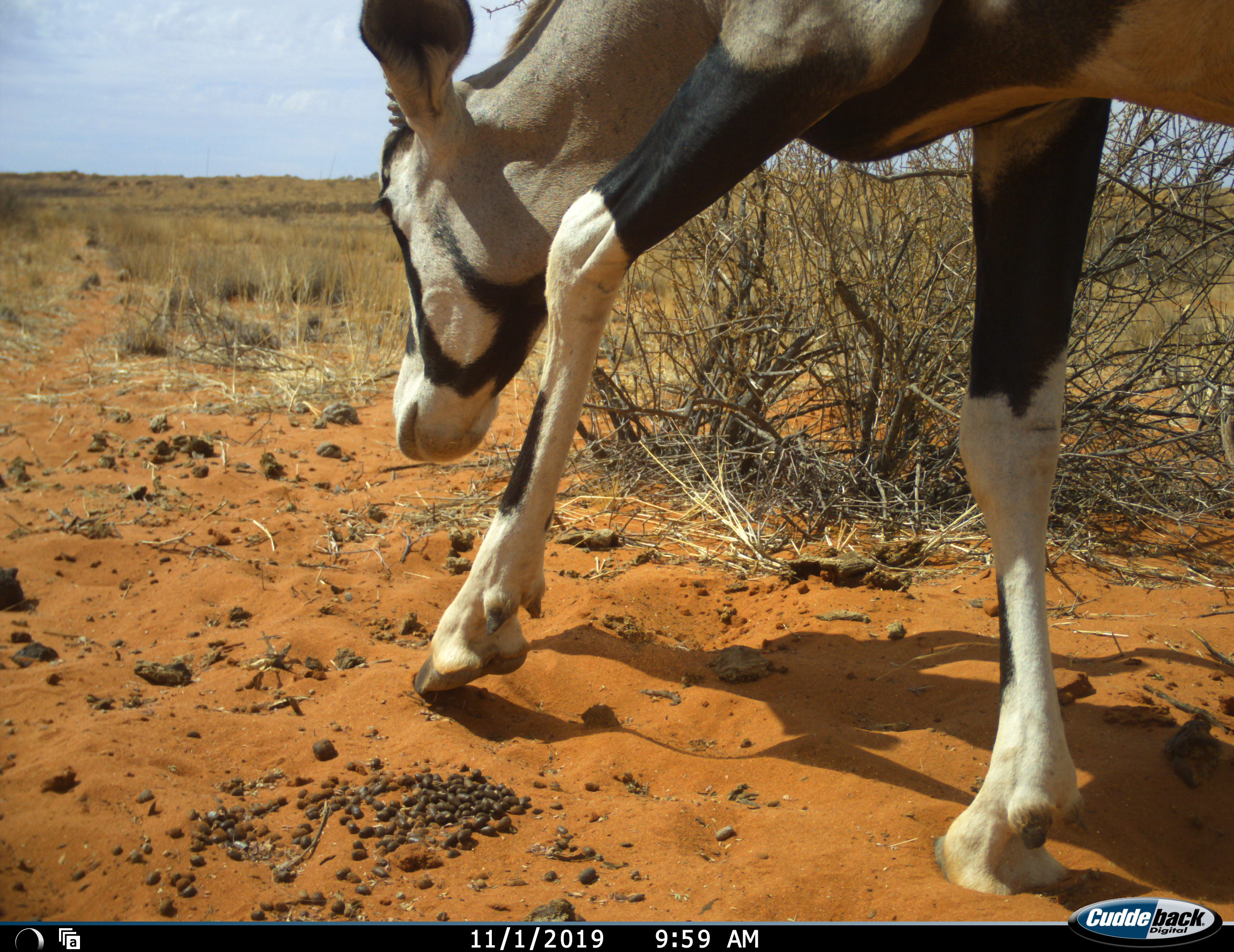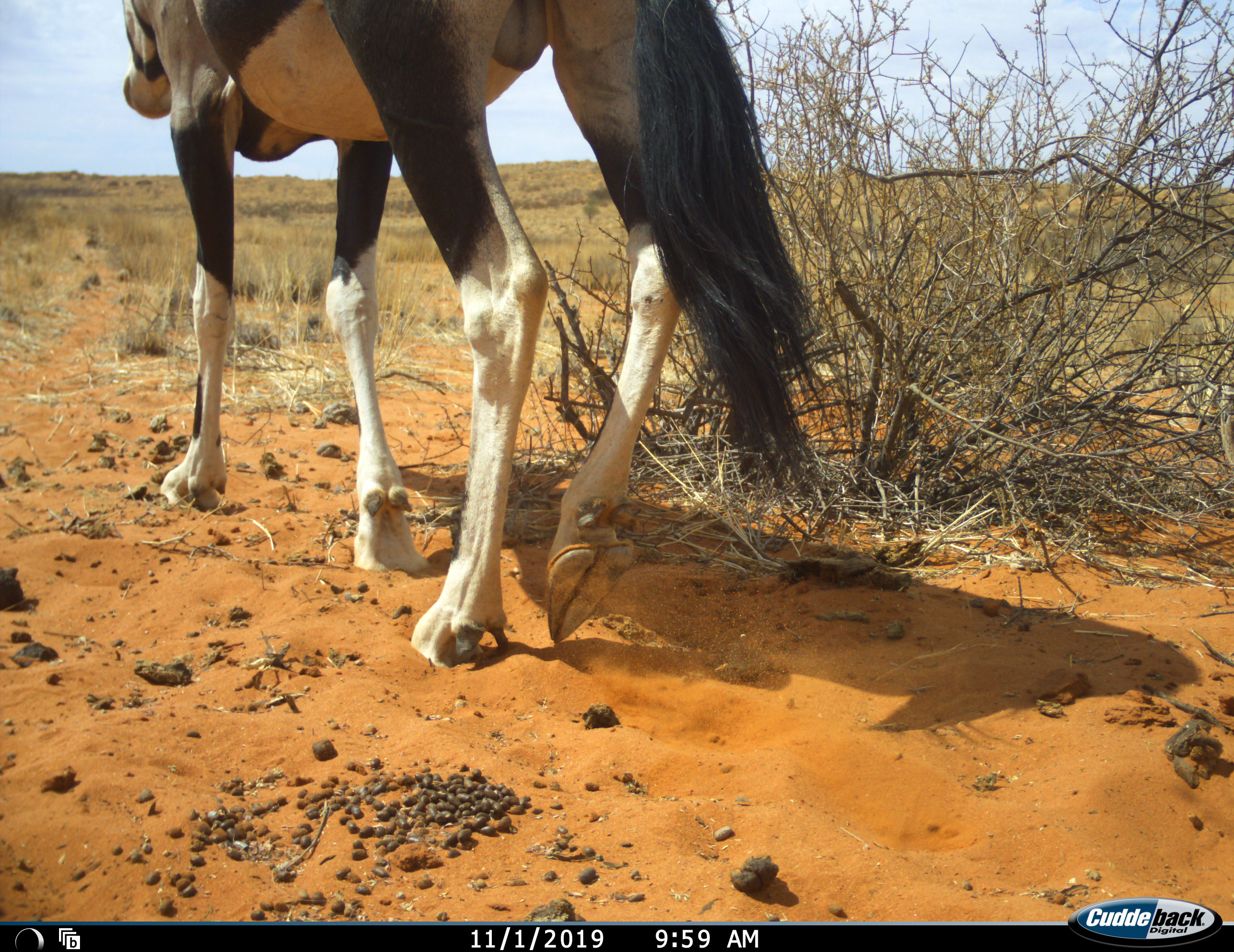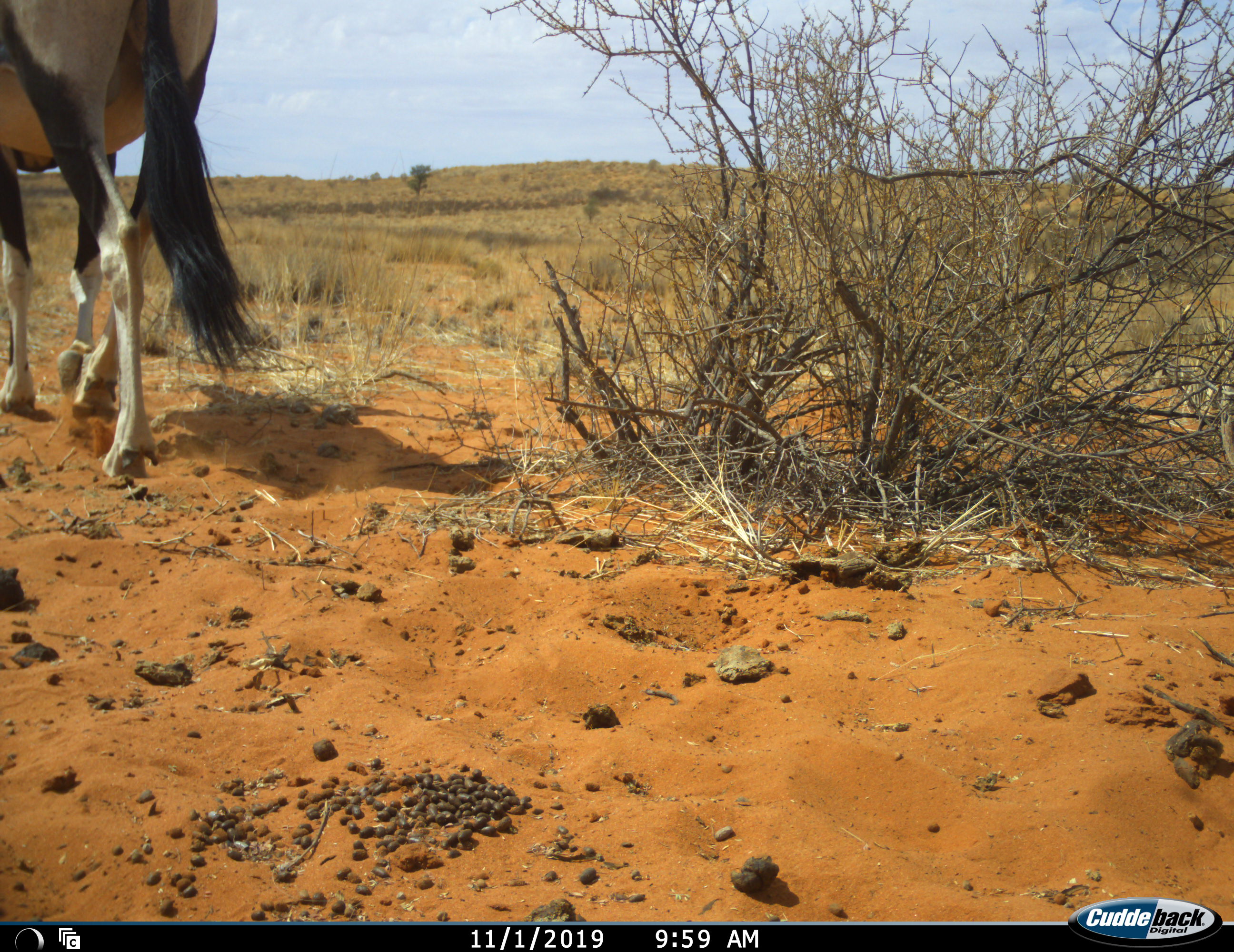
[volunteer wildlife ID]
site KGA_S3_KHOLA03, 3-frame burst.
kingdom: Animalia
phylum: Chordata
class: Mammalia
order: Artiodactyla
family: Bovidae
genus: Oryx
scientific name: Oryx gazella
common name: gemsbok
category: oryx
Oryx (gemsbok) (Oryx gazella), count 1. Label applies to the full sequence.